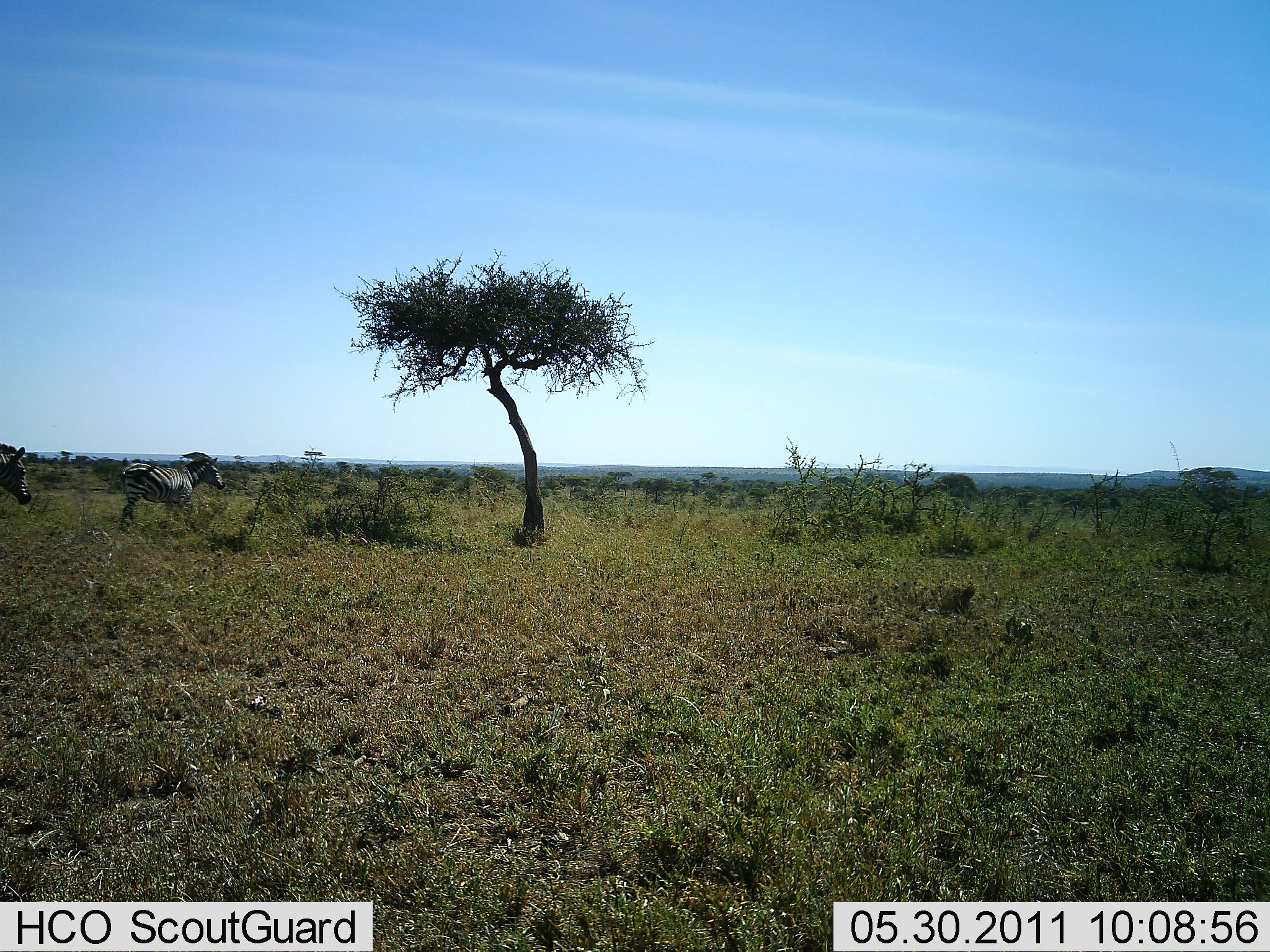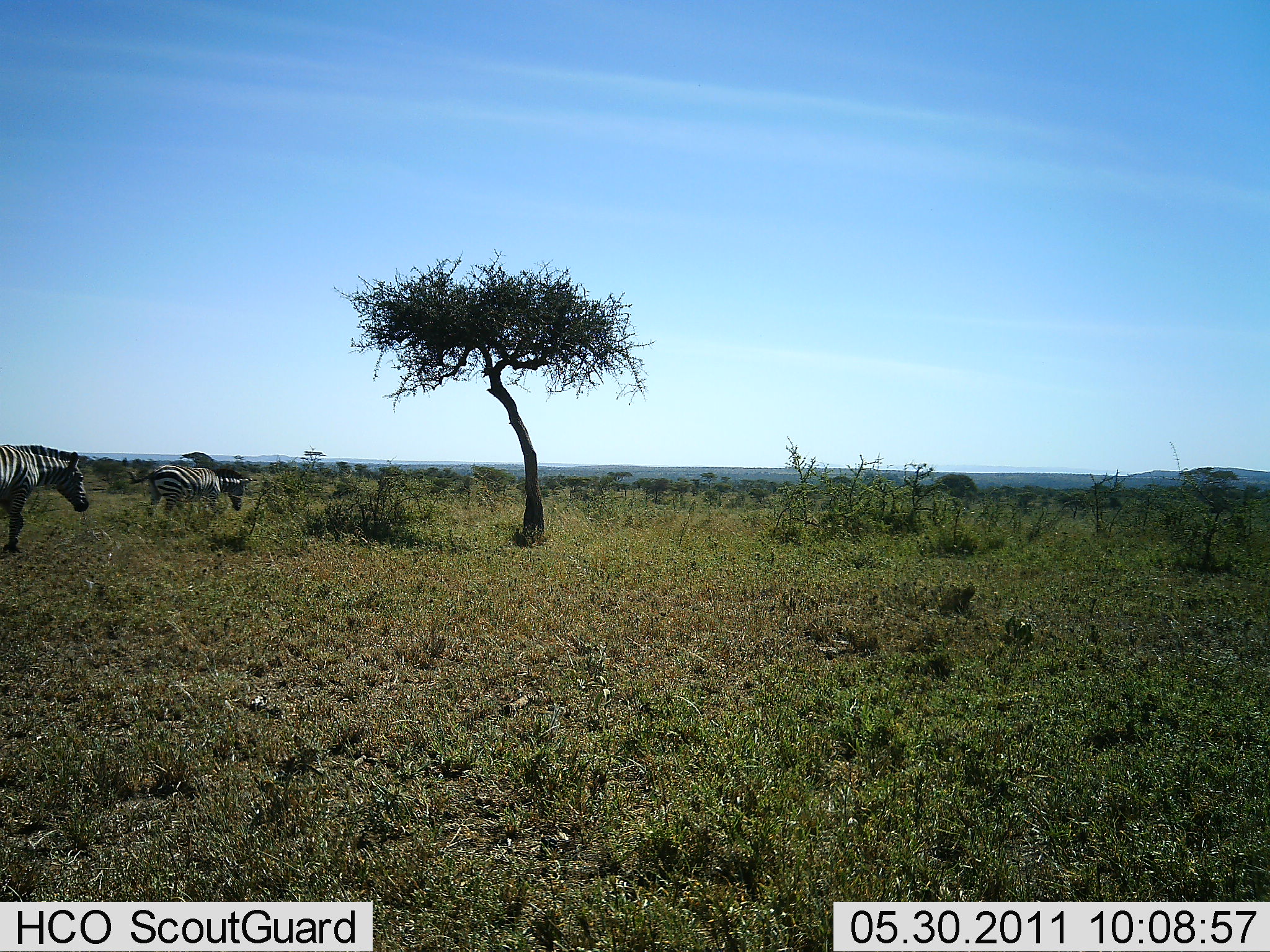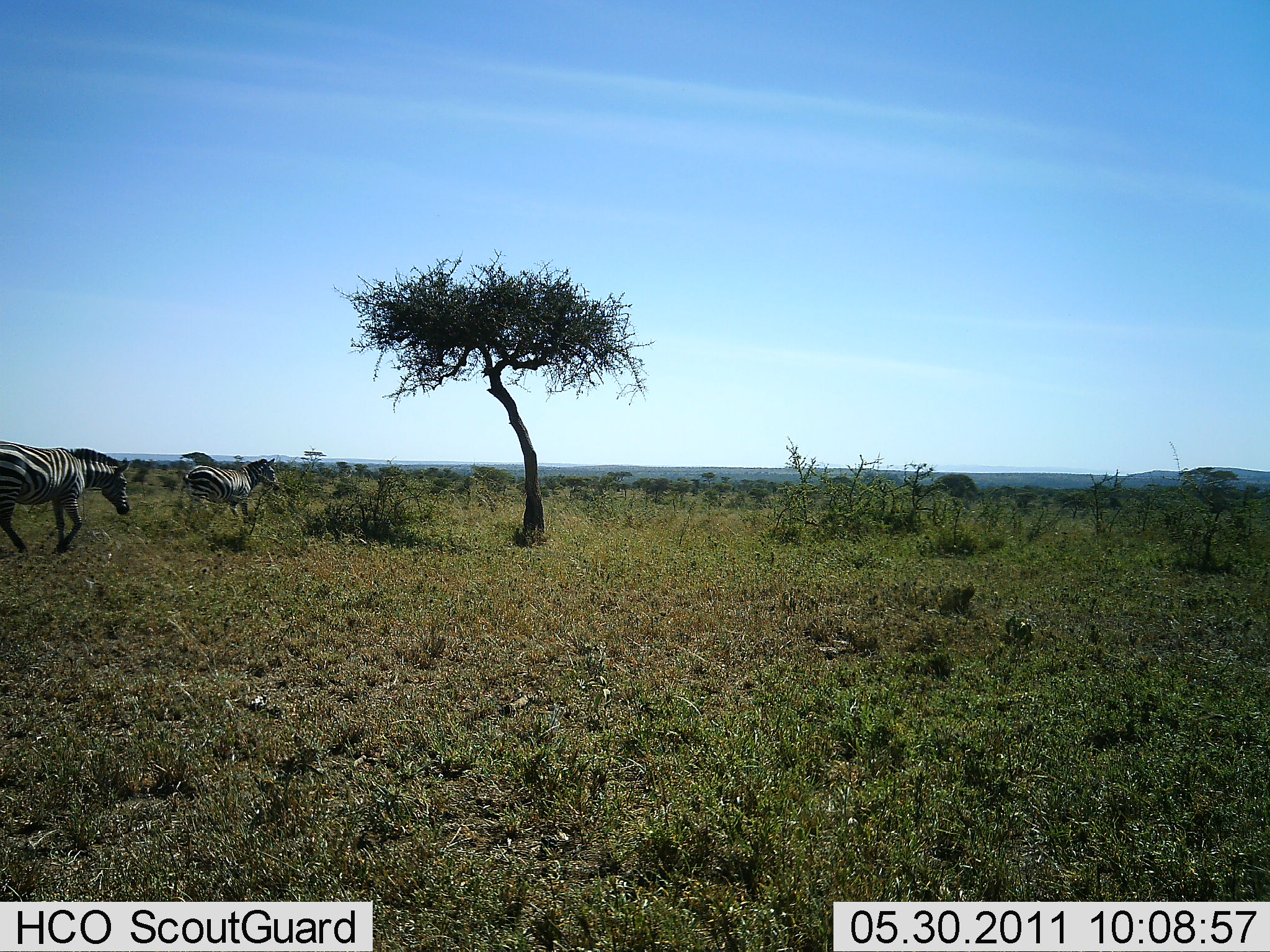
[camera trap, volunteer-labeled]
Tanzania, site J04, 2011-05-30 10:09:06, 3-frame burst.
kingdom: Animalia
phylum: Chordata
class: Mammalia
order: Perissodactyla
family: Equidae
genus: Equus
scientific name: Equus quagga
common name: plains zebra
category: zebra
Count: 2.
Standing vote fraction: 0%.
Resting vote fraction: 0%.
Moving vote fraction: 100%.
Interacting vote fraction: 0%.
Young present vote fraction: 0%.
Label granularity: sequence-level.